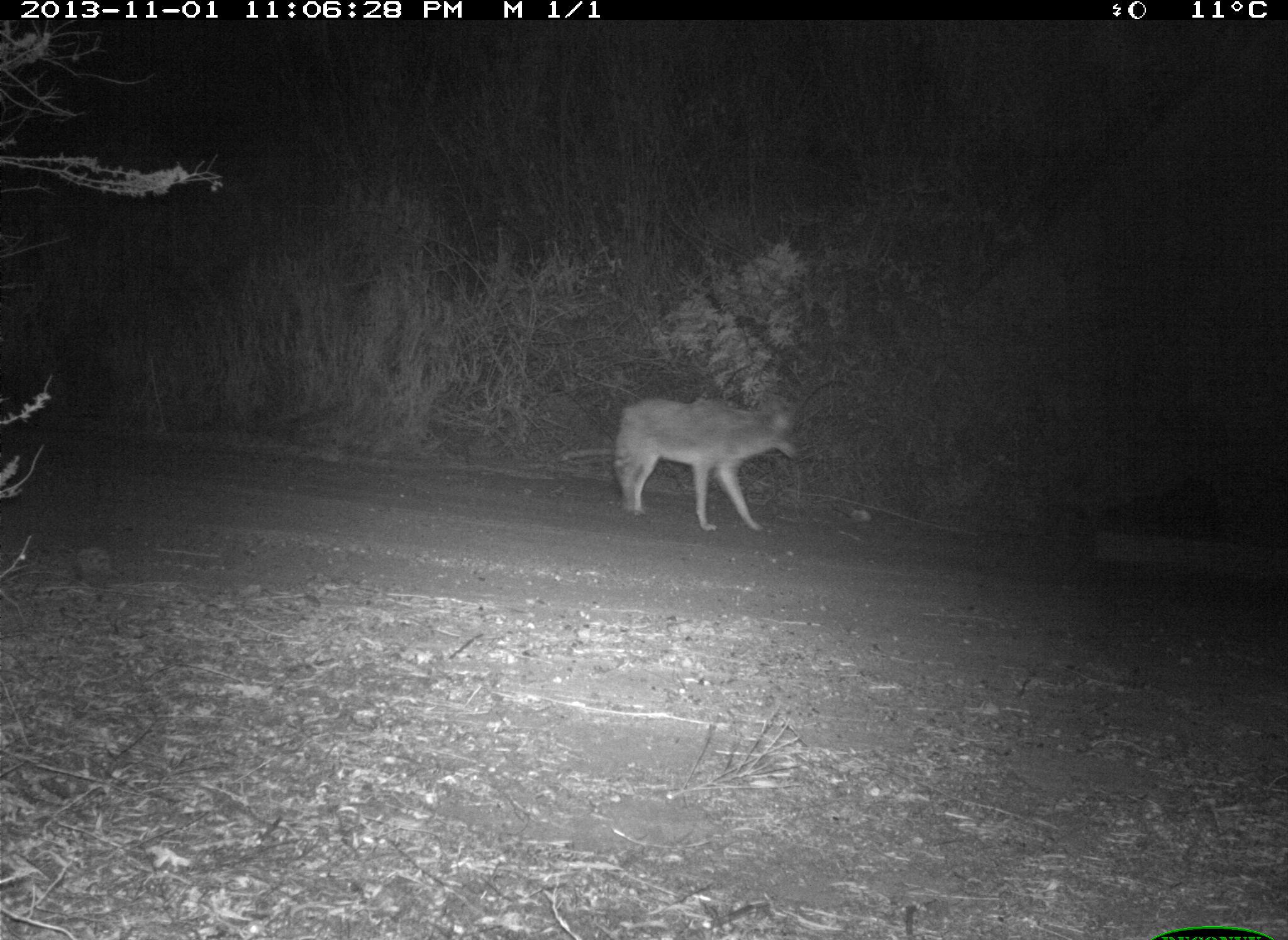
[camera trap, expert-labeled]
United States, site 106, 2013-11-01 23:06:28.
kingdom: Animalia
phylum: Chordata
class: Mammalia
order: Carnivora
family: Canidae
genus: Canis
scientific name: Canis latrans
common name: coyote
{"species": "coyote (Canis latrans)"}